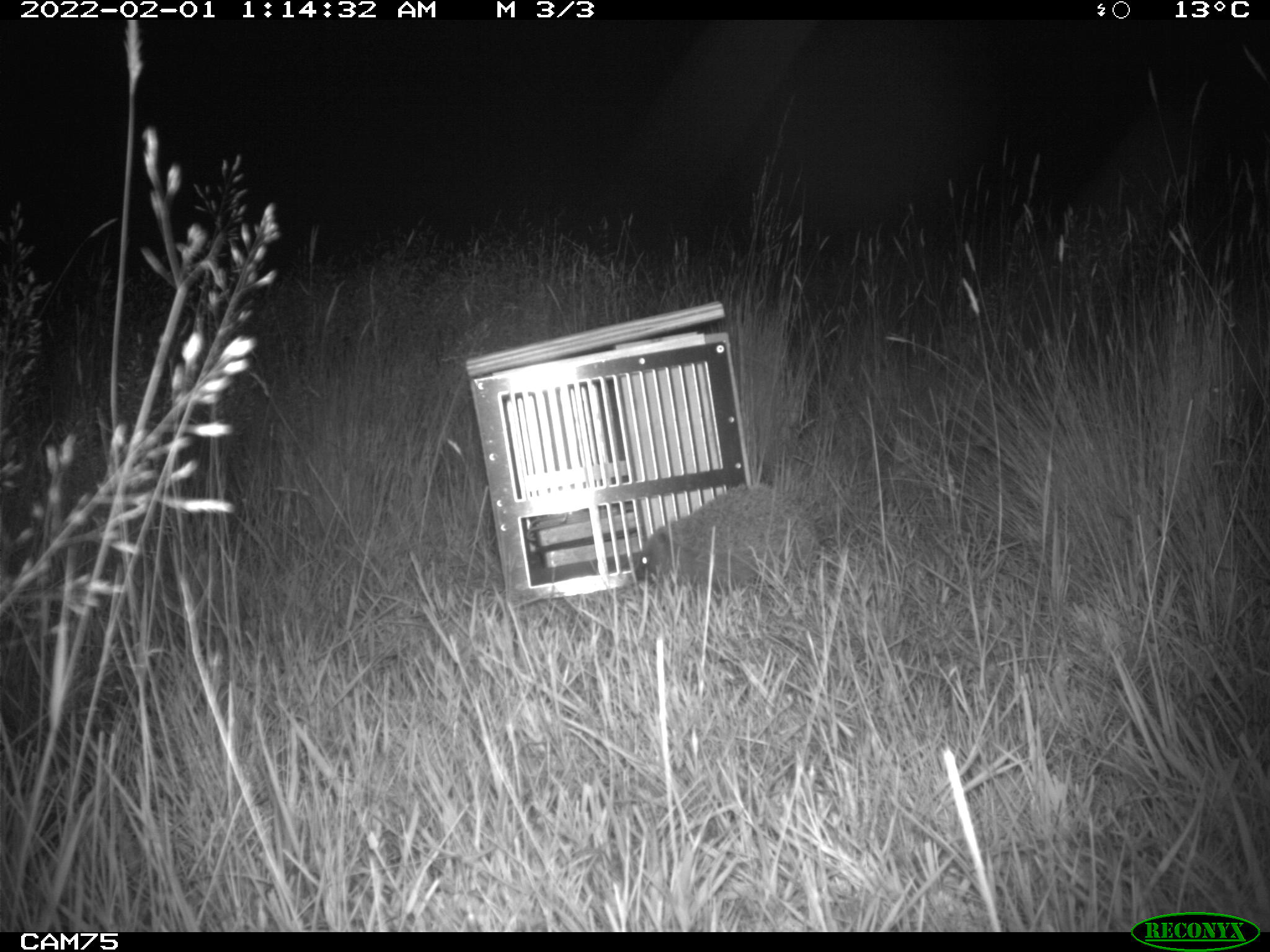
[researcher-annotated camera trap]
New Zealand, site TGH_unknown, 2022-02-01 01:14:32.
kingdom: Animalia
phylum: Chordata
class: Mammalia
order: Eulipotyphla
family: Erinaceidae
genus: Erinaceus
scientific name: Erinaceus europaeus europaeus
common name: european hedgehog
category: hedgehog